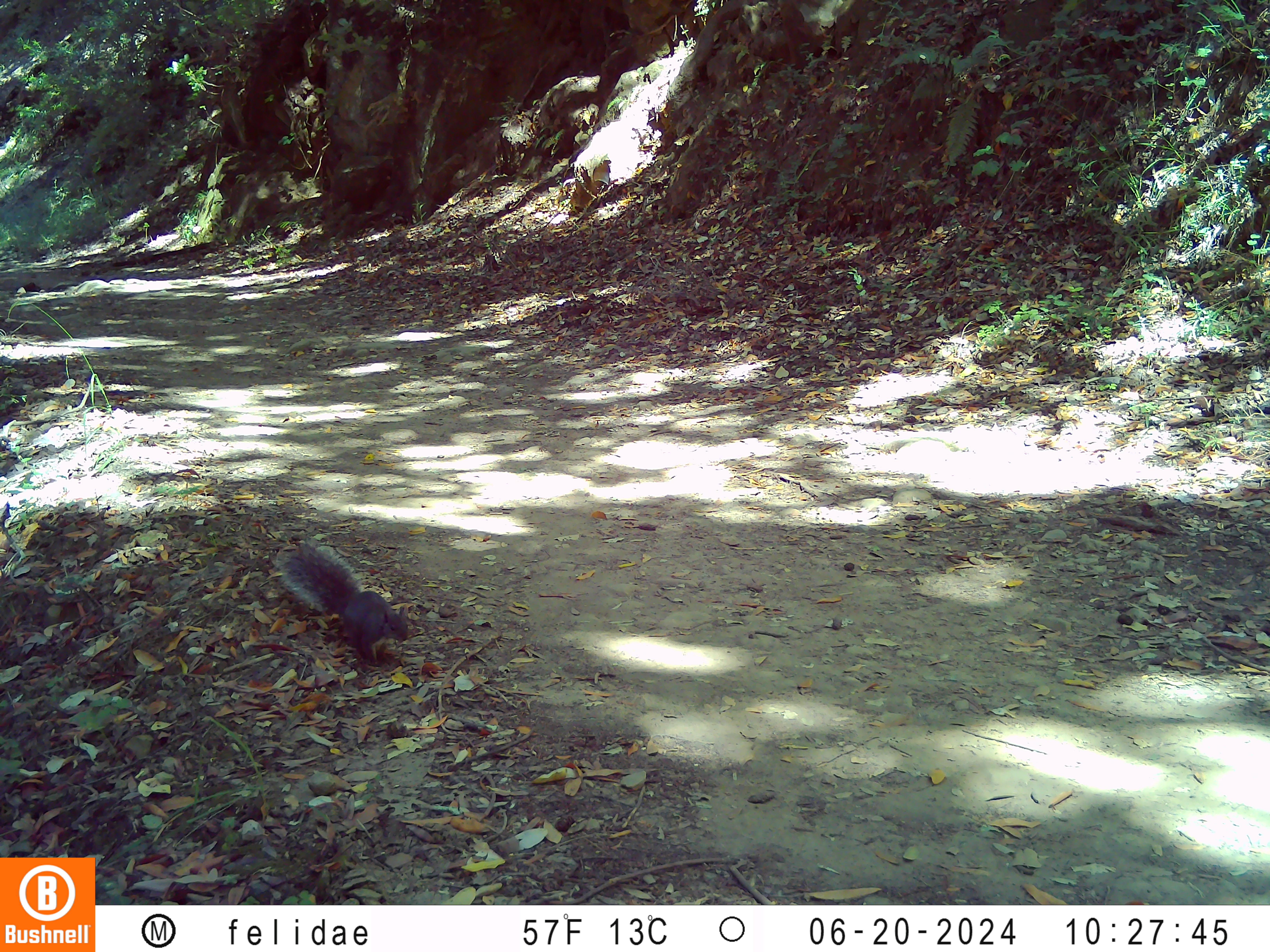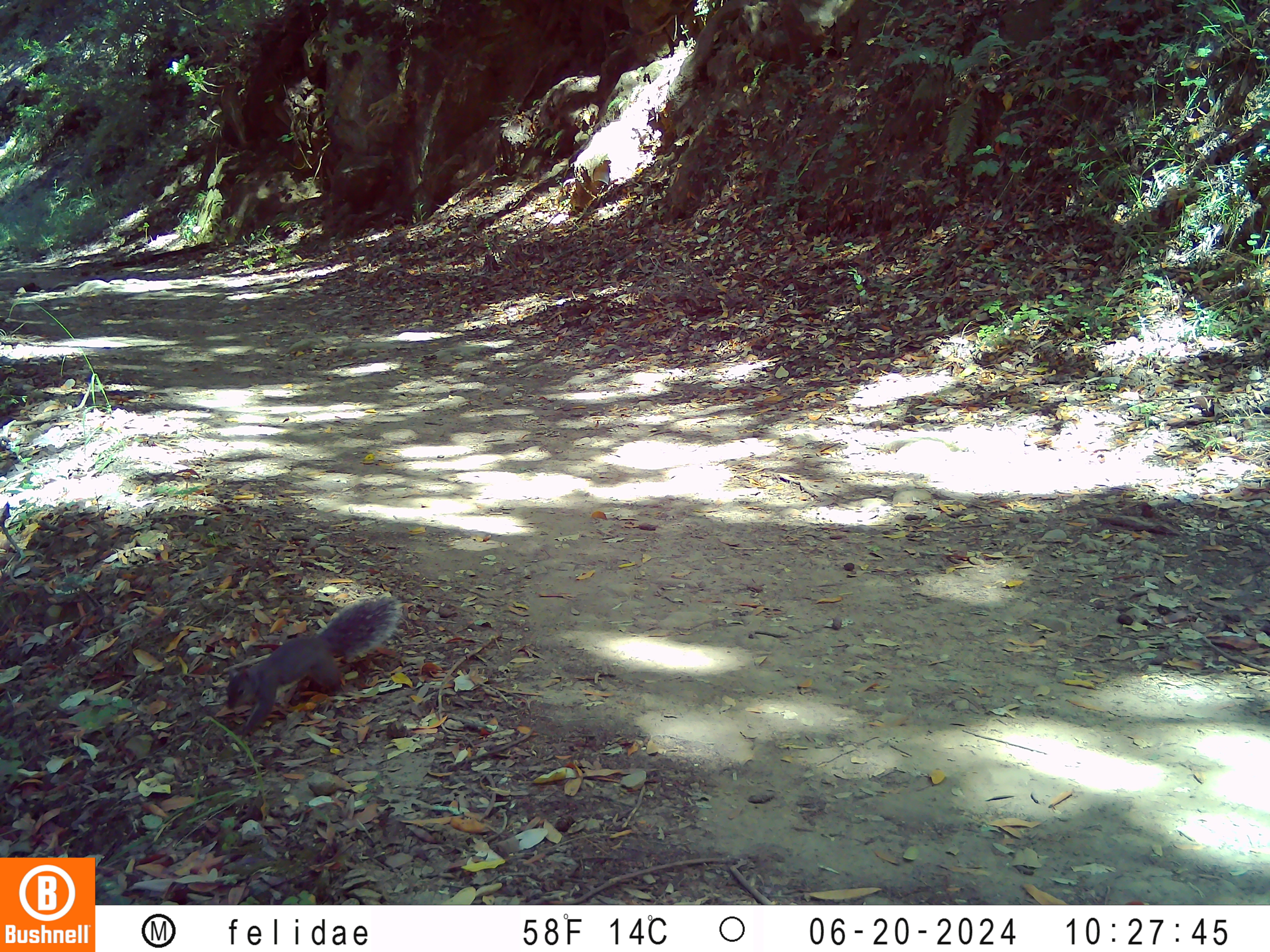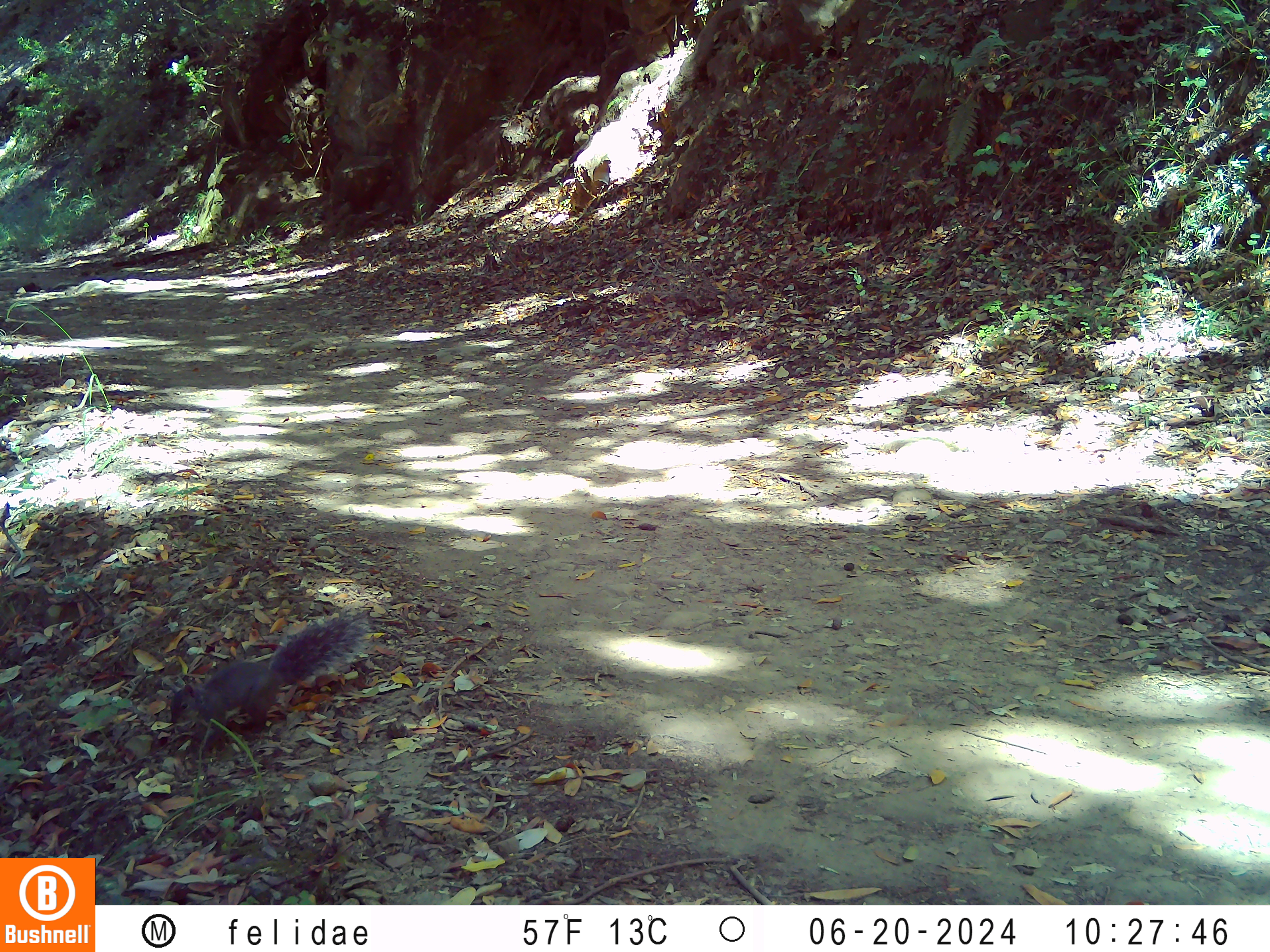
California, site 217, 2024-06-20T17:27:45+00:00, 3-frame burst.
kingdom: Animalia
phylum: Chordata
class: Mammalia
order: Rodentia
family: Sciuridae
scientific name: Sciuridae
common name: squirrel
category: unknown squirrel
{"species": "unknown squirrel (squirrel) (Sciuridae)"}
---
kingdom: Animalia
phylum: Chordata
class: Mammalia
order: Rodentia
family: Sciuridae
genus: Sciurus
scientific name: Sciurus griseus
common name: western gray squirrel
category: western grey squirrel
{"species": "western grey squirrel (western gray squirrel) (Sciurus griseus)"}